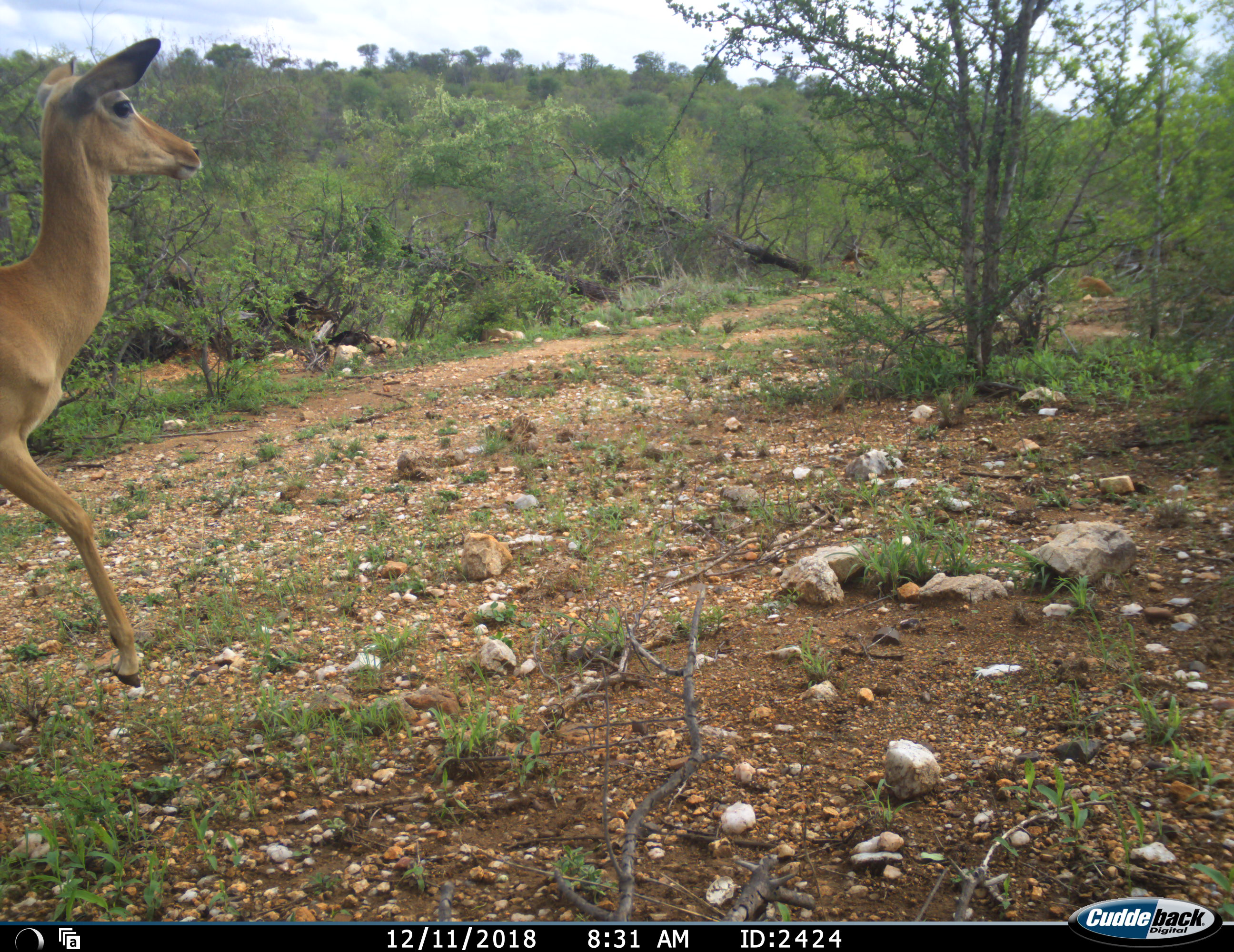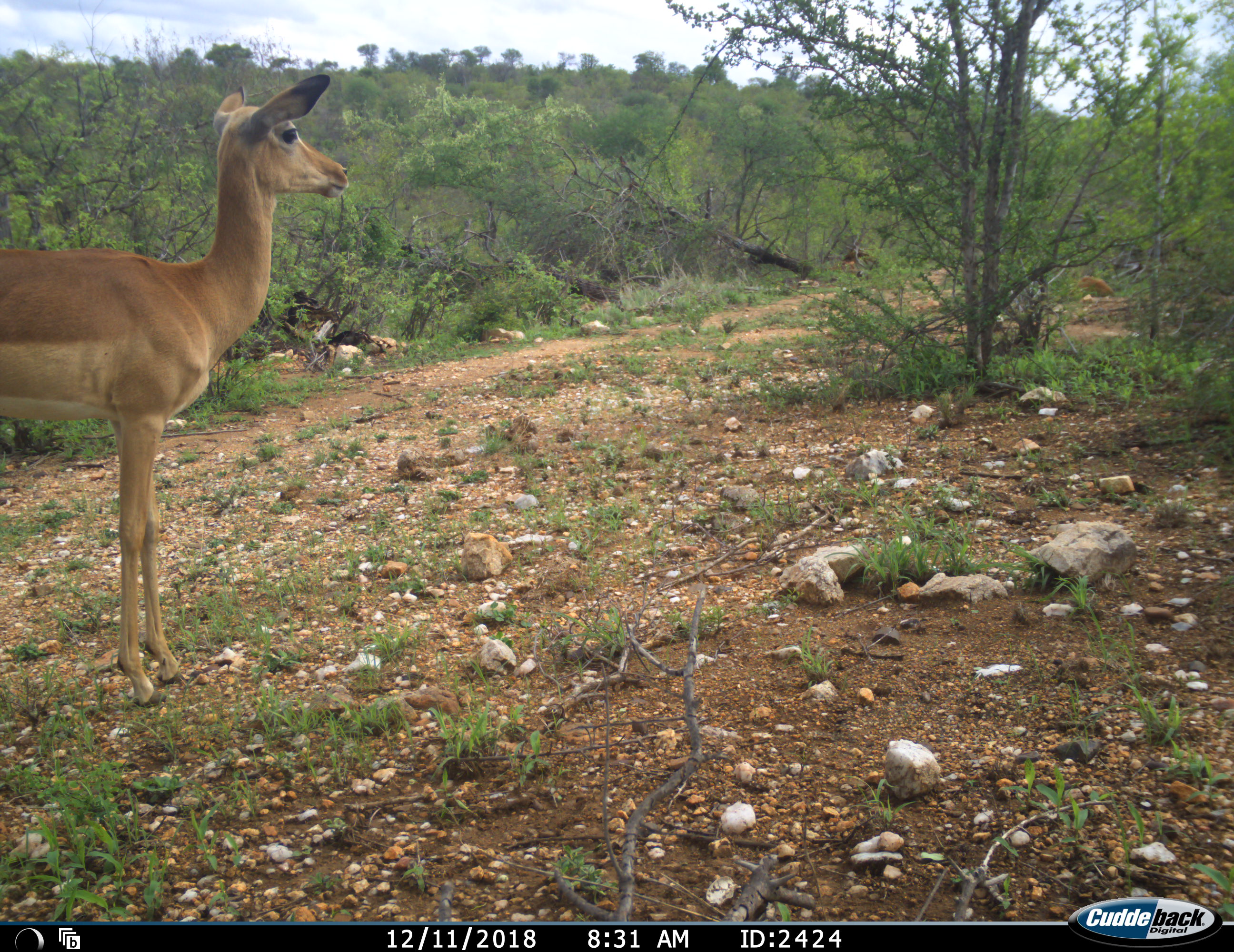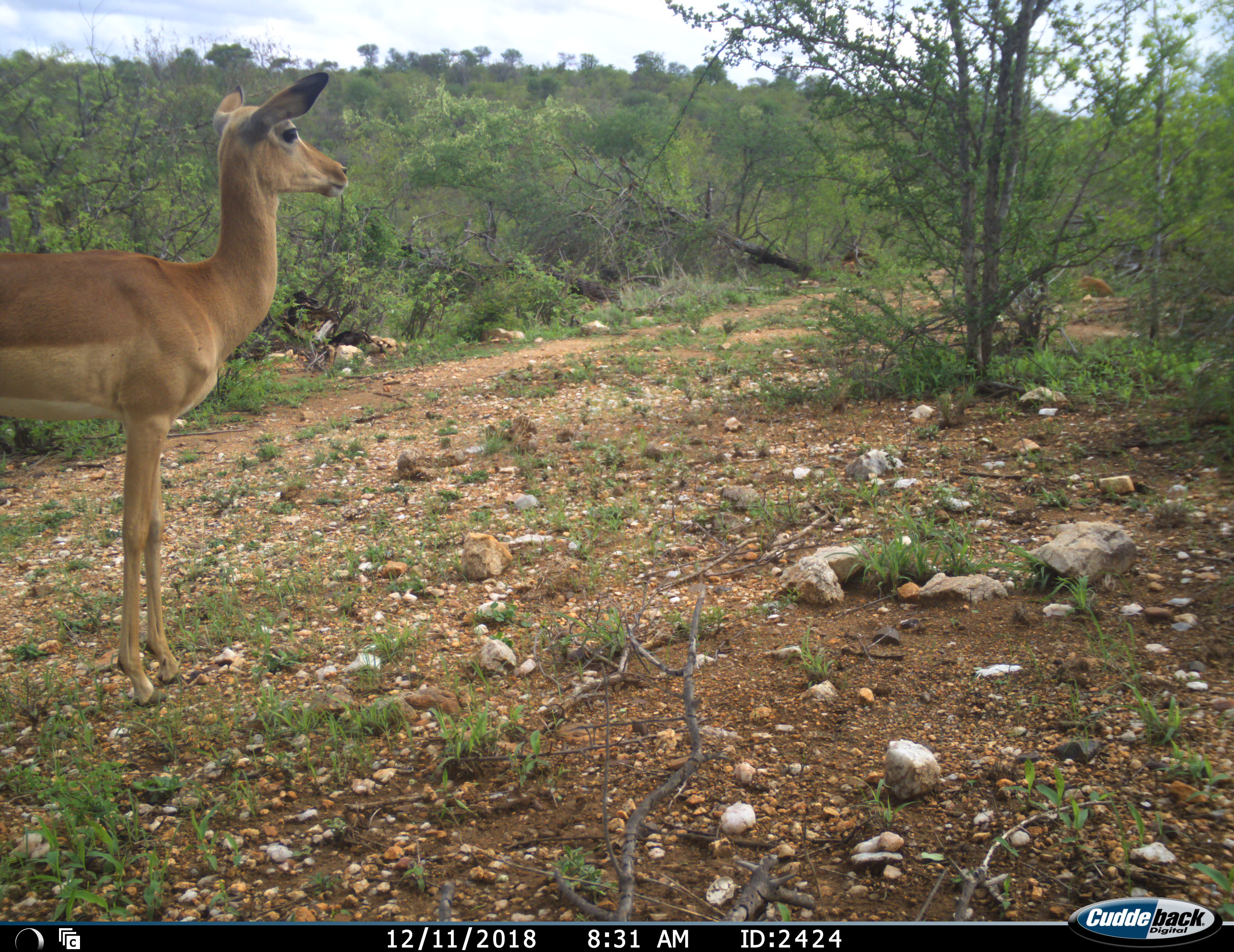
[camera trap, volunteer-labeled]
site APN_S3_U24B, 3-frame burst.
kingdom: Animalia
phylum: Chordata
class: Mammalia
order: Artiodactyla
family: Bovidae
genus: Aepyceros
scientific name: Aepyceros melampus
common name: impala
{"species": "impala (Aepyceros melampus)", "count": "1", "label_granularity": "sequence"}